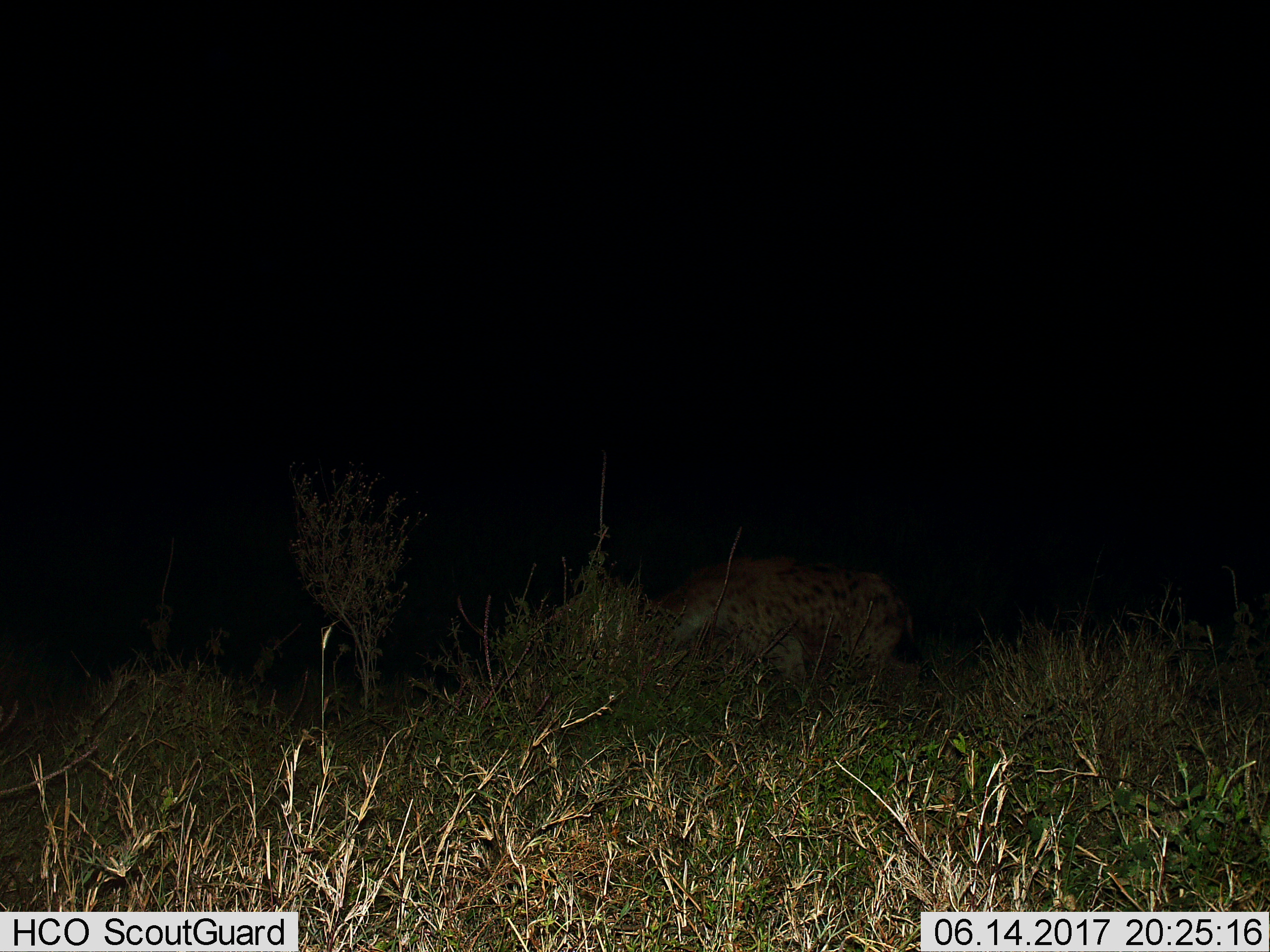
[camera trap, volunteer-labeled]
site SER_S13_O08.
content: unidentified animal